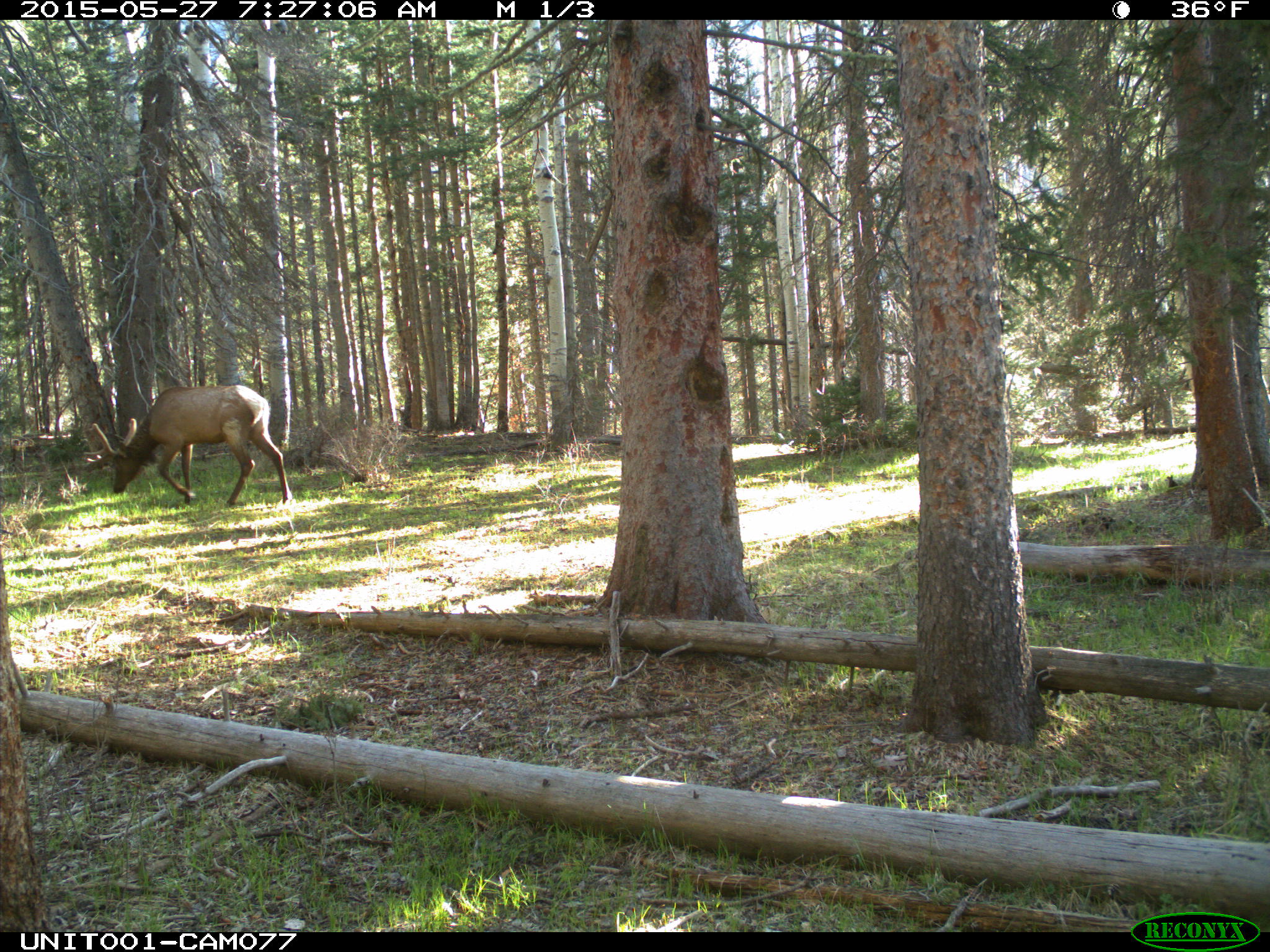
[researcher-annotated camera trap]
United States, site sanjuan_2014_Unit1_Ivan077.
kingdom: Animalia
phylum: Chordata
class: Mammalia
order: Artiodactyla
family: Cervidae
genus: Cervus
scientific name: Cervus elaphus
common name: red deer